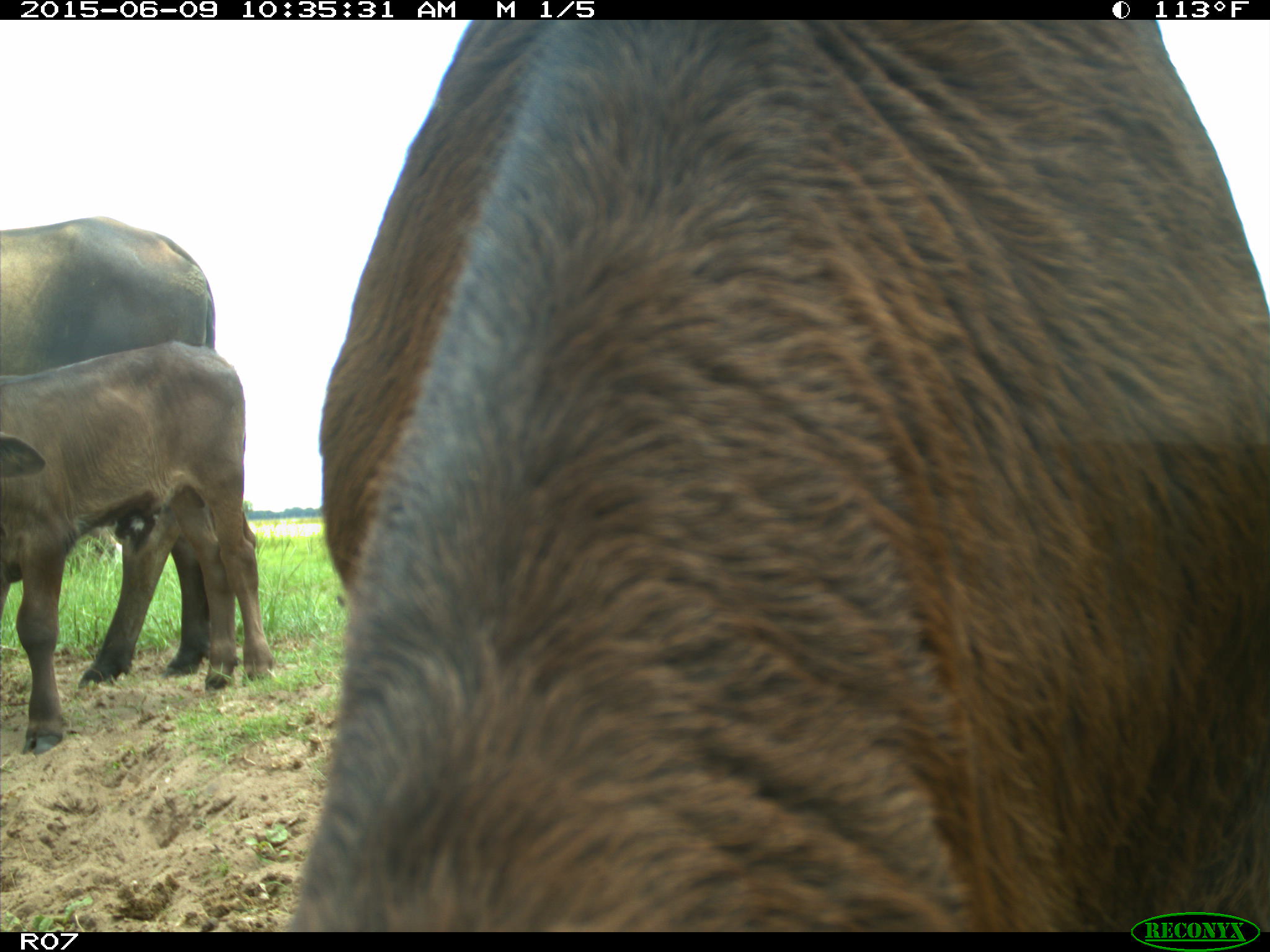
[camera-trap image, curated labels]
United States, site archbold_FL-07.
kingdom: Animalia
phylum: Chordata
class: Mammalia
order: Artiodactyla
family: Bovidae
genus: Bos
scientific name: Bos taurus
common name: domestic cow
Bos taurus (domestic cow).